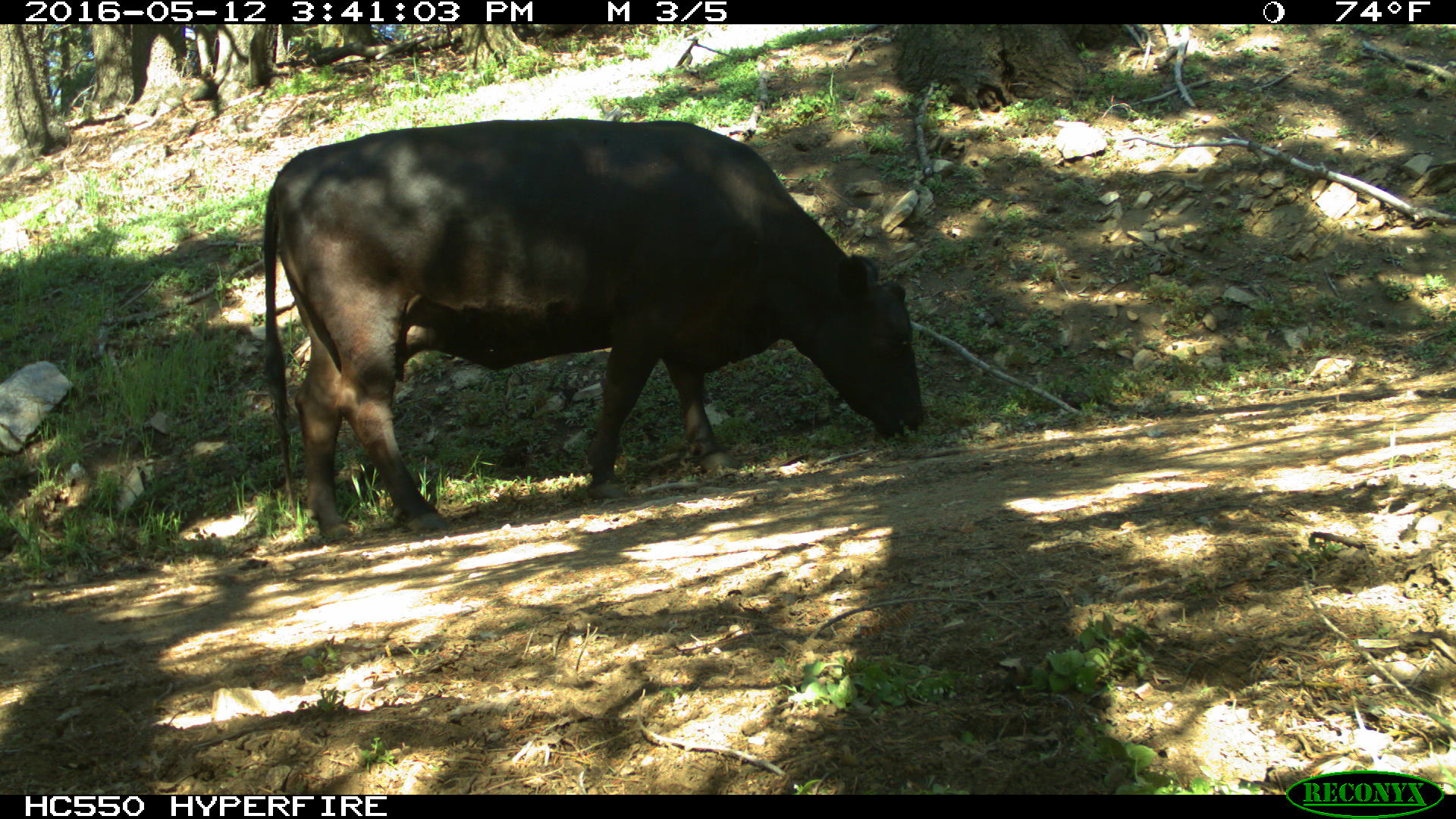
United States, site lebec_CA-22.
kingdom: Animalia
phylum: Chordata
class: Mammalia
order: Artiodactyla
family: Bovidae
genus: Bos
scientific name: Bos taurus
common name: domestic cow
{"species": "Bos taurus (domestic cow)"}